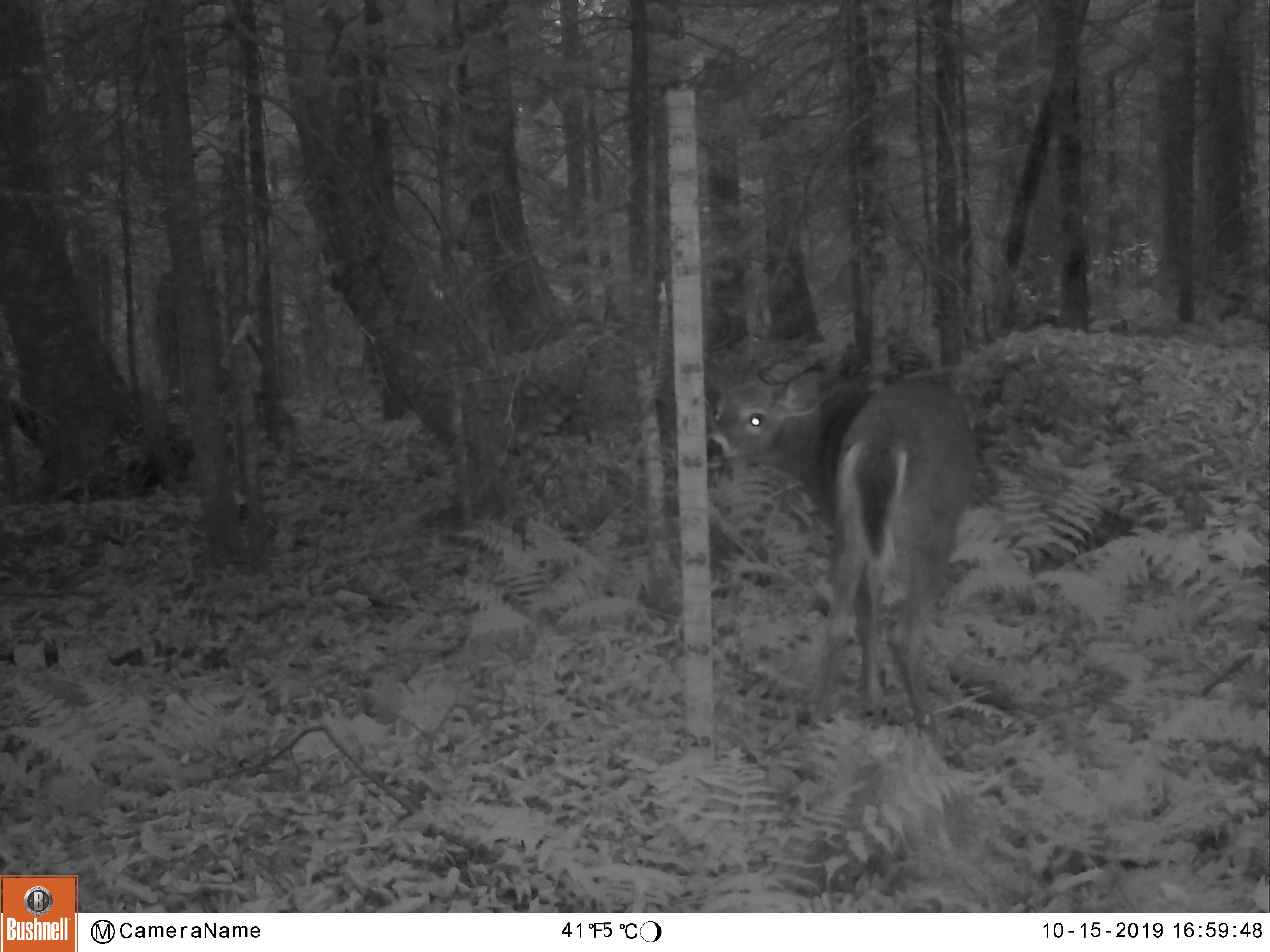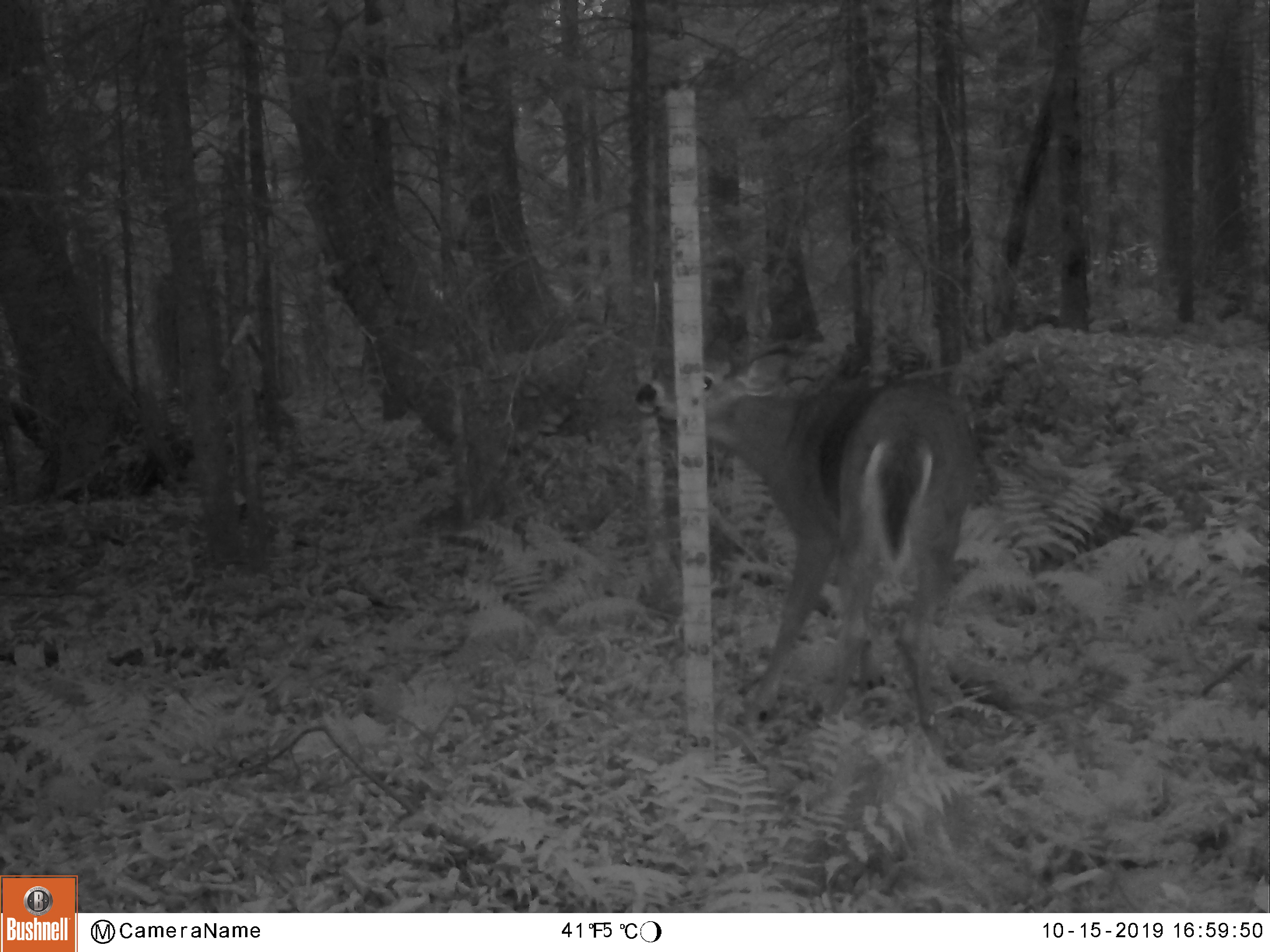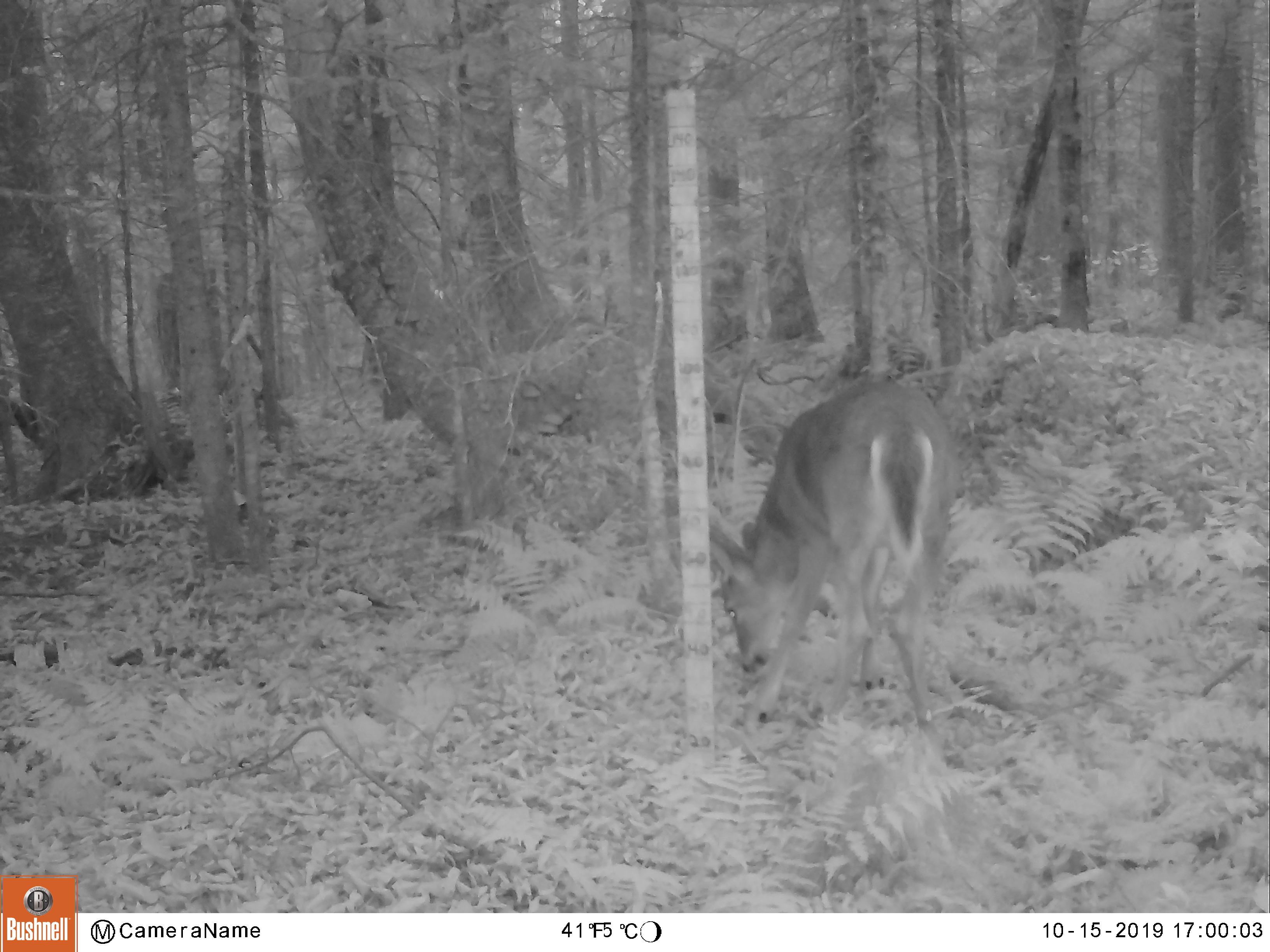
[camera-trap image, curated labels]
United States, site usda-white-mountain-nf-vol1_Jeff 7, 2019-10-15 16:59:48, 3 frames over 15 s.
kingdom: Animalia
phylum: Chordata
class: Mammalia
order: Artiodactyla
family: Cervidae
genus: Odocoileus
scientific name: Odocoileus virginianus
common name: white-tailed deer